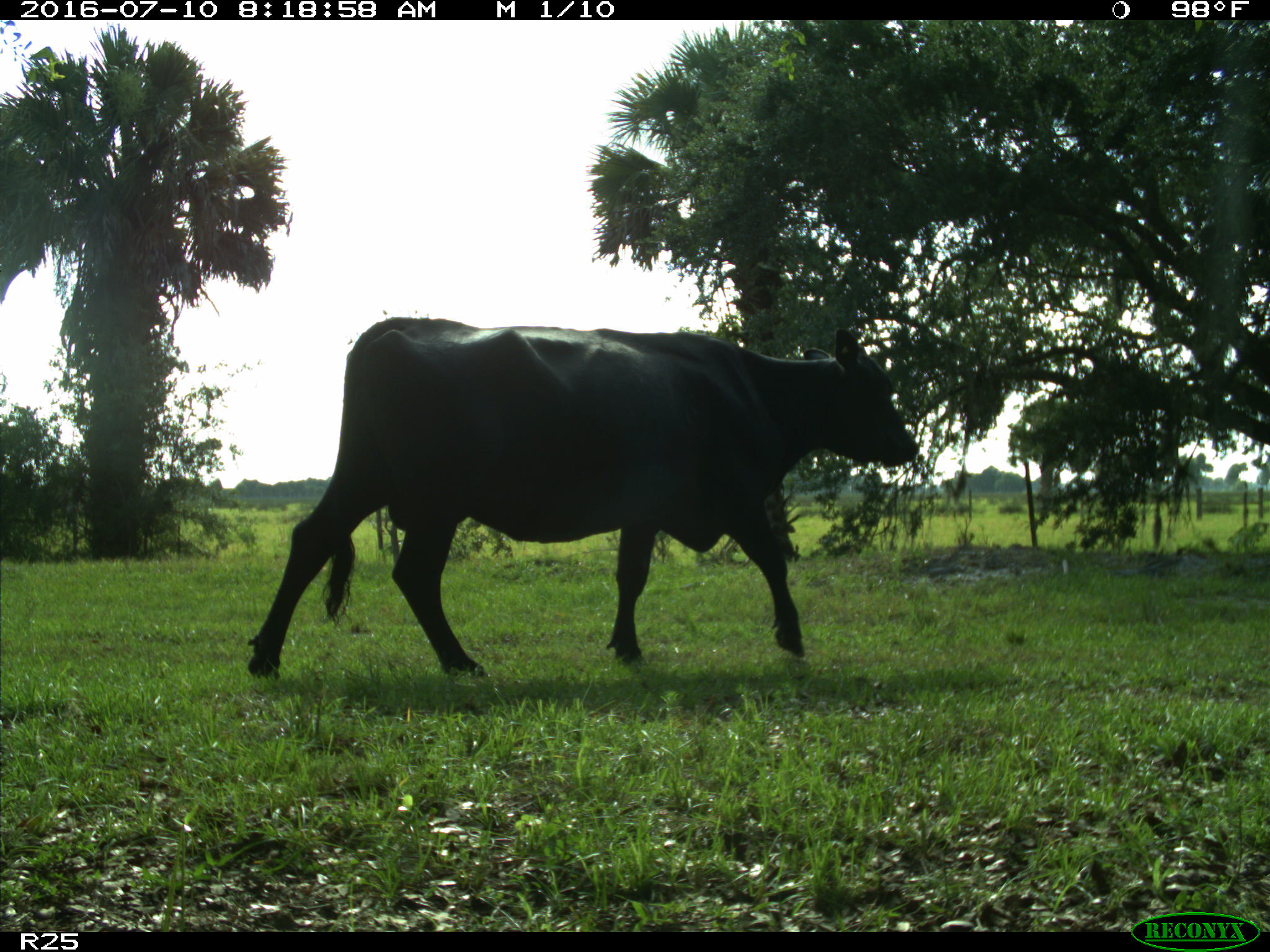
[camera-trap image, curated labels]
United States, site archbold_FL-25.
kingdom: Animalia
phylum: Chordata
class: Mammalia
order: Artiodactyla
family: Bovidae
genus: Bos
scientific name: Bos taurus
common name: domestic cow